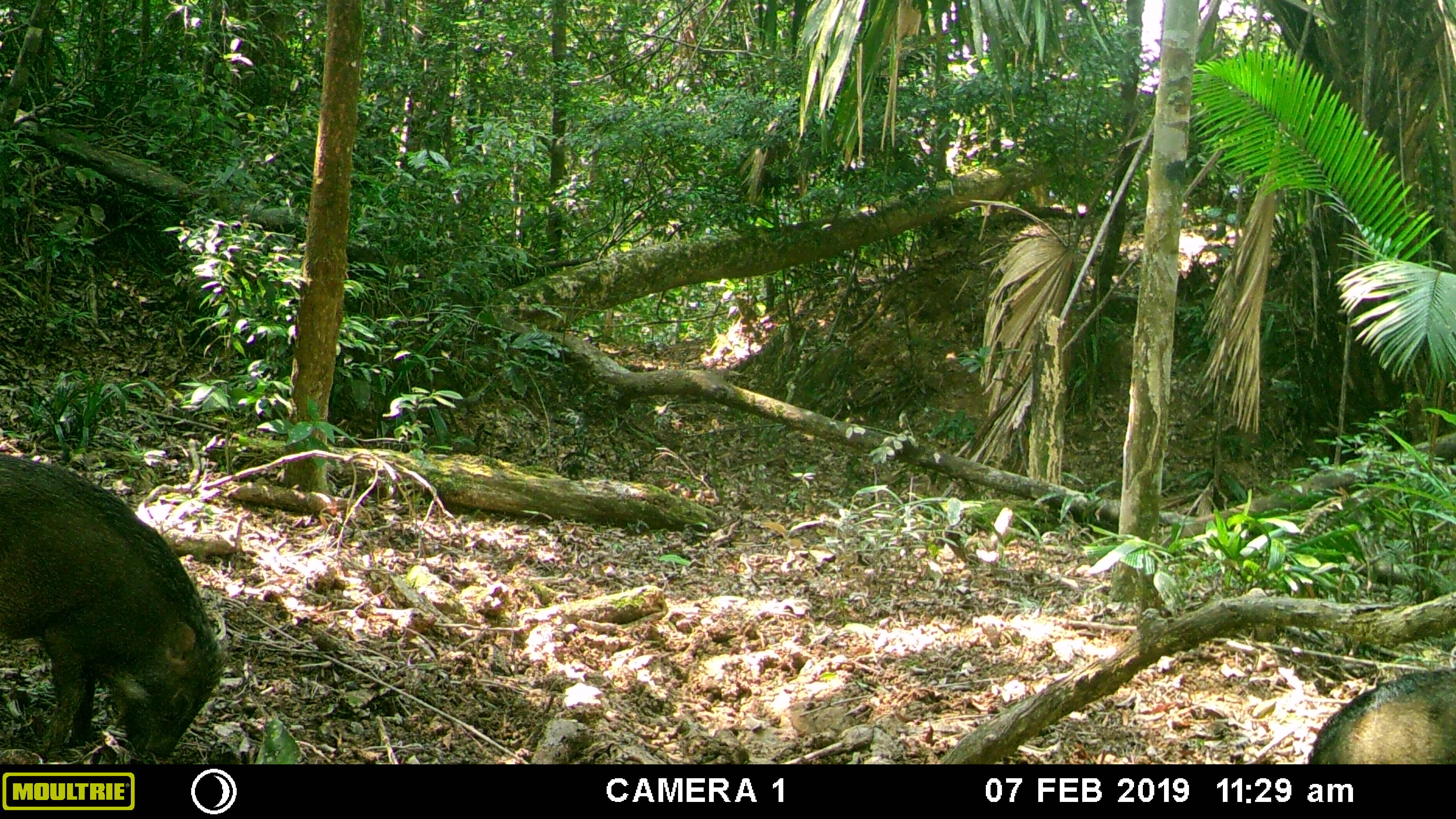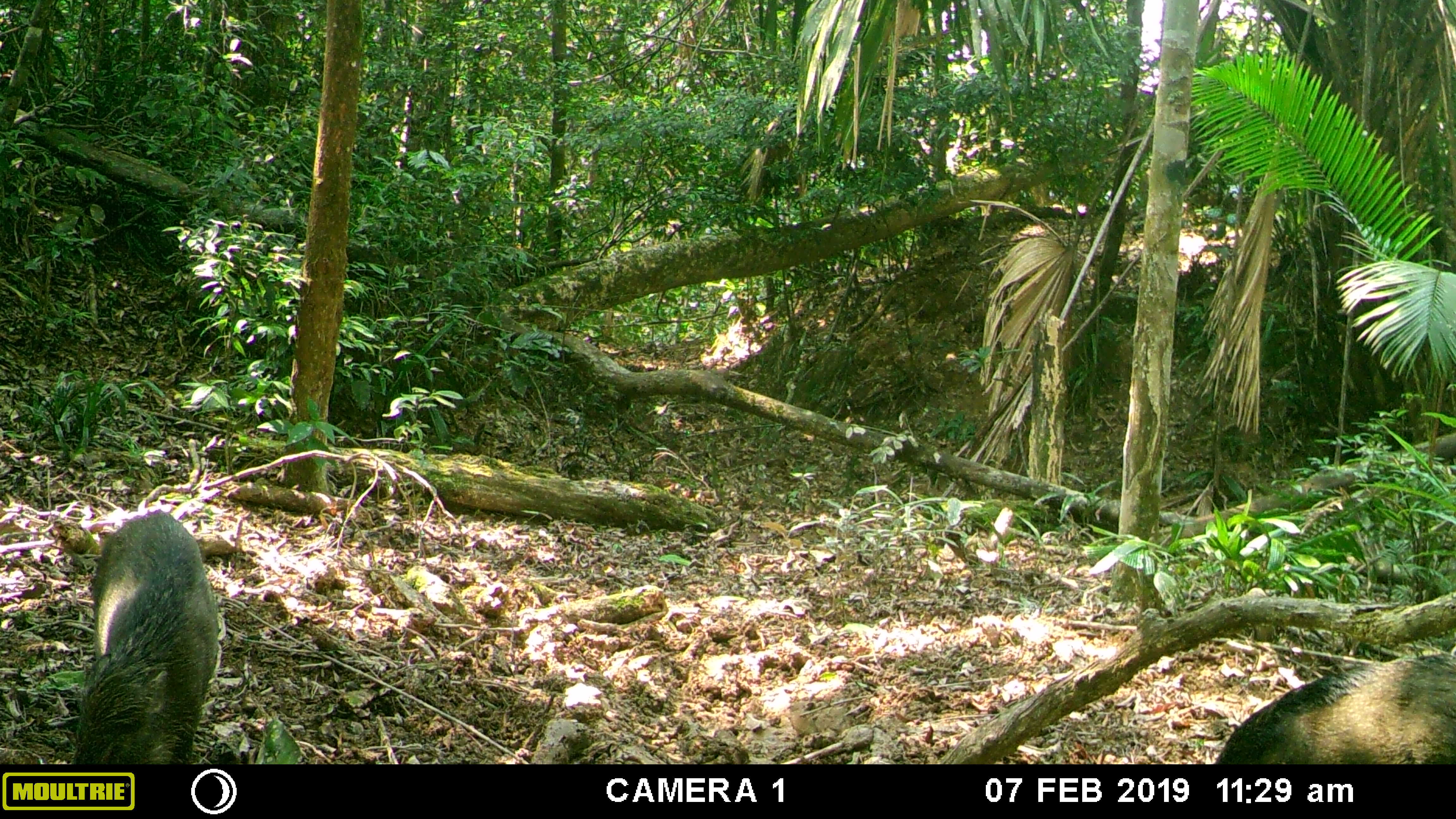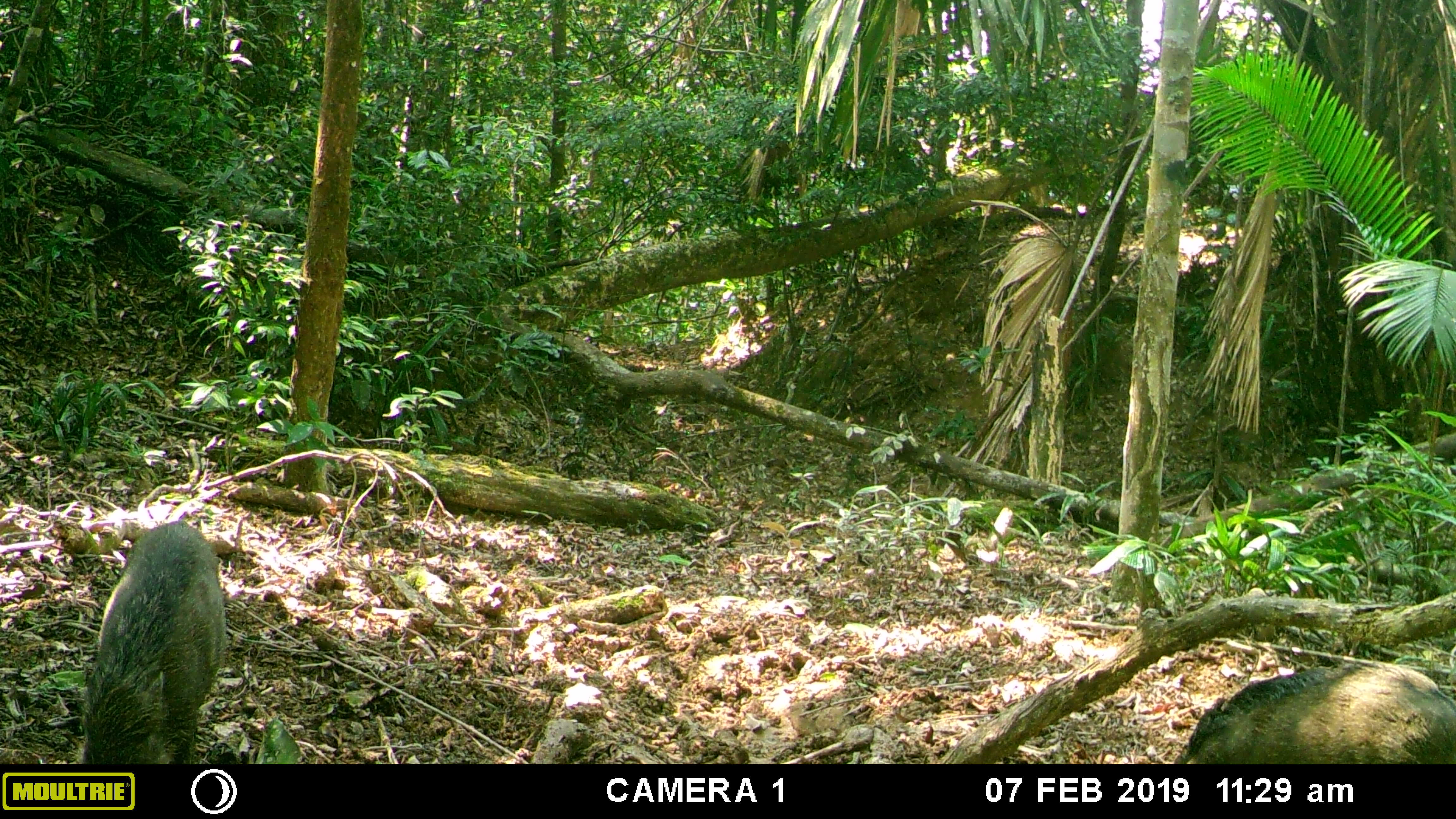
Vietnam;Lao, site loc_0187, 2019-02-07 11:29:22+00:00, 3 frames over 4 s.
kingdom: Animalia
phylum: Chordata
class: Mammalia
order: Artiodactyla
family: Suidae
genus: Sus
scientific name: Sus scrofa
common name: eurasian wild pig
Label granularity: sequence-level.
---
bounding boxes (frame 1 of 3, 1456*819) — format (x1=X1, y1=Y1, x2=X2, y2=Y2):
eurasian wild pig: (x1=0, y1=452, x2=222, y2=764); (x1=1306, y1=666, x2=1456, y2=764)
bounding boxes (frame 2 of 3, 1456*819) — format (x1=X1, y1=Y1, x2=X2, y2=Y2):
eurasian wild pig: (x1=70, y1=509, x2=220, y2=764); (x1=1214, y1=653, x2=1456, y2=764)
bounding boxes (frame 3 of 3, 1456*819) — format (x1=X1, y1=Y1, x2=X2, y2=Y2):
eurasian wild pig: (x1=76, y1=521, x2=225, y2=764); (x1=1171, y1=660, x2=1456, y2=764)